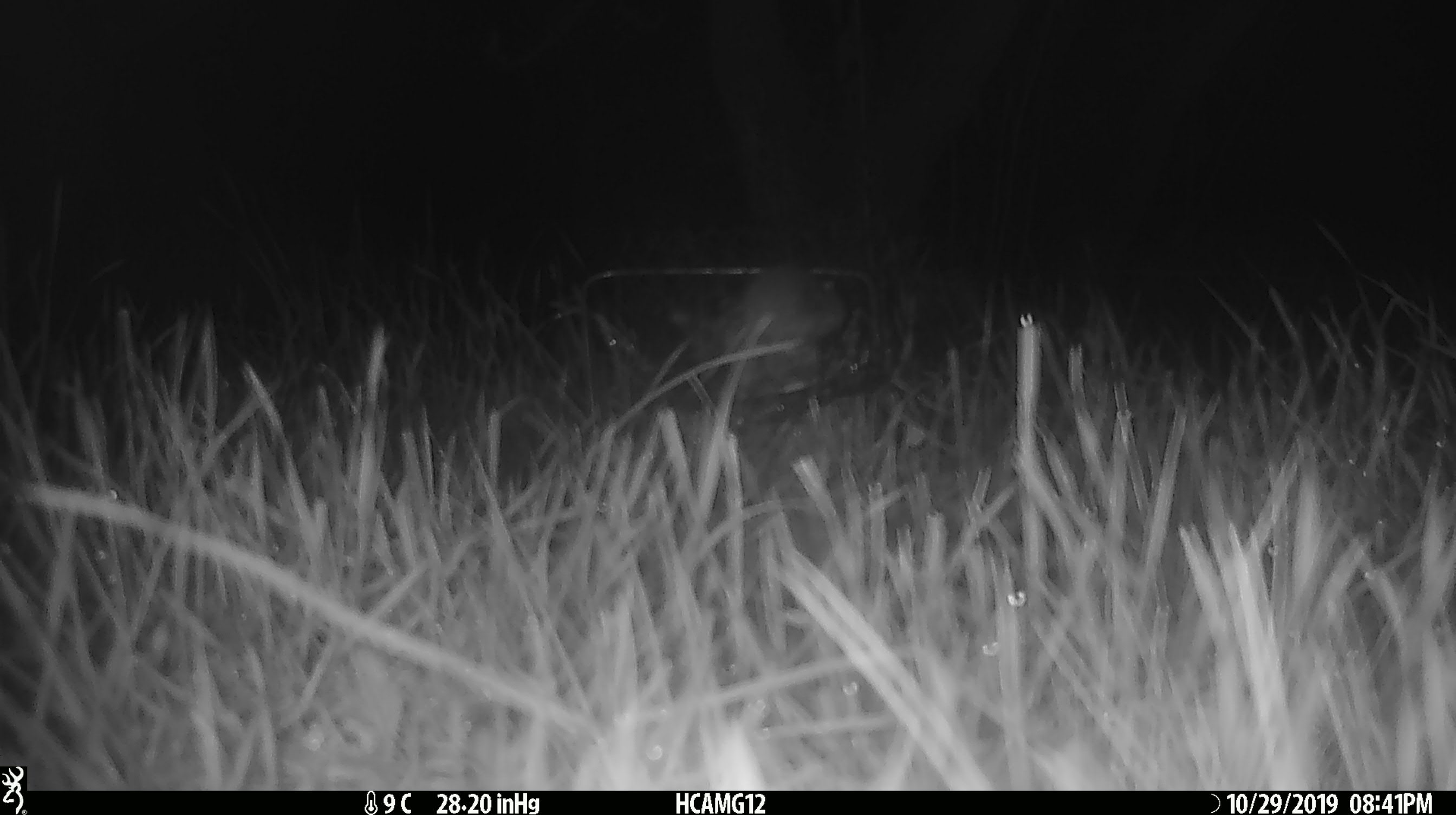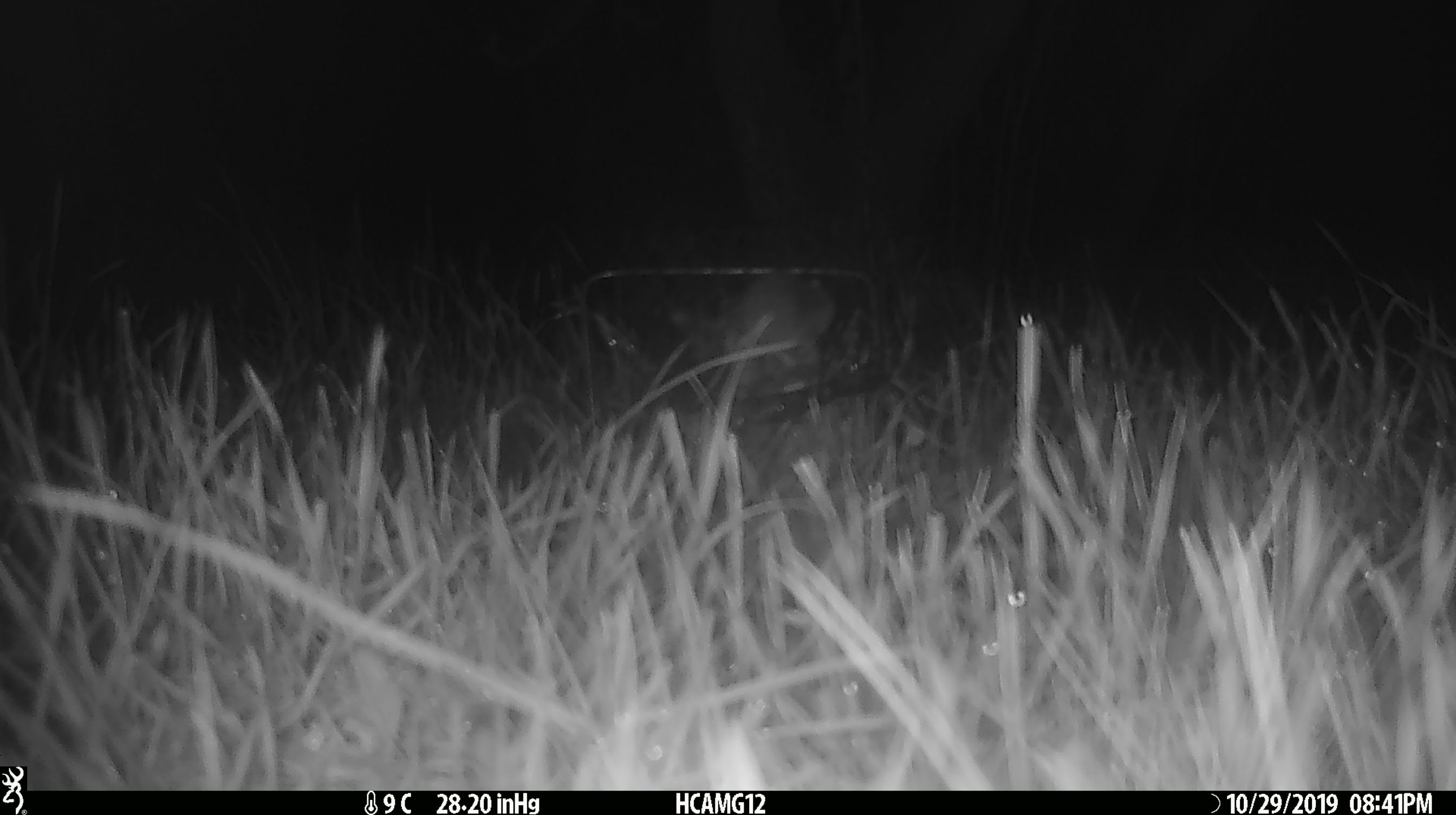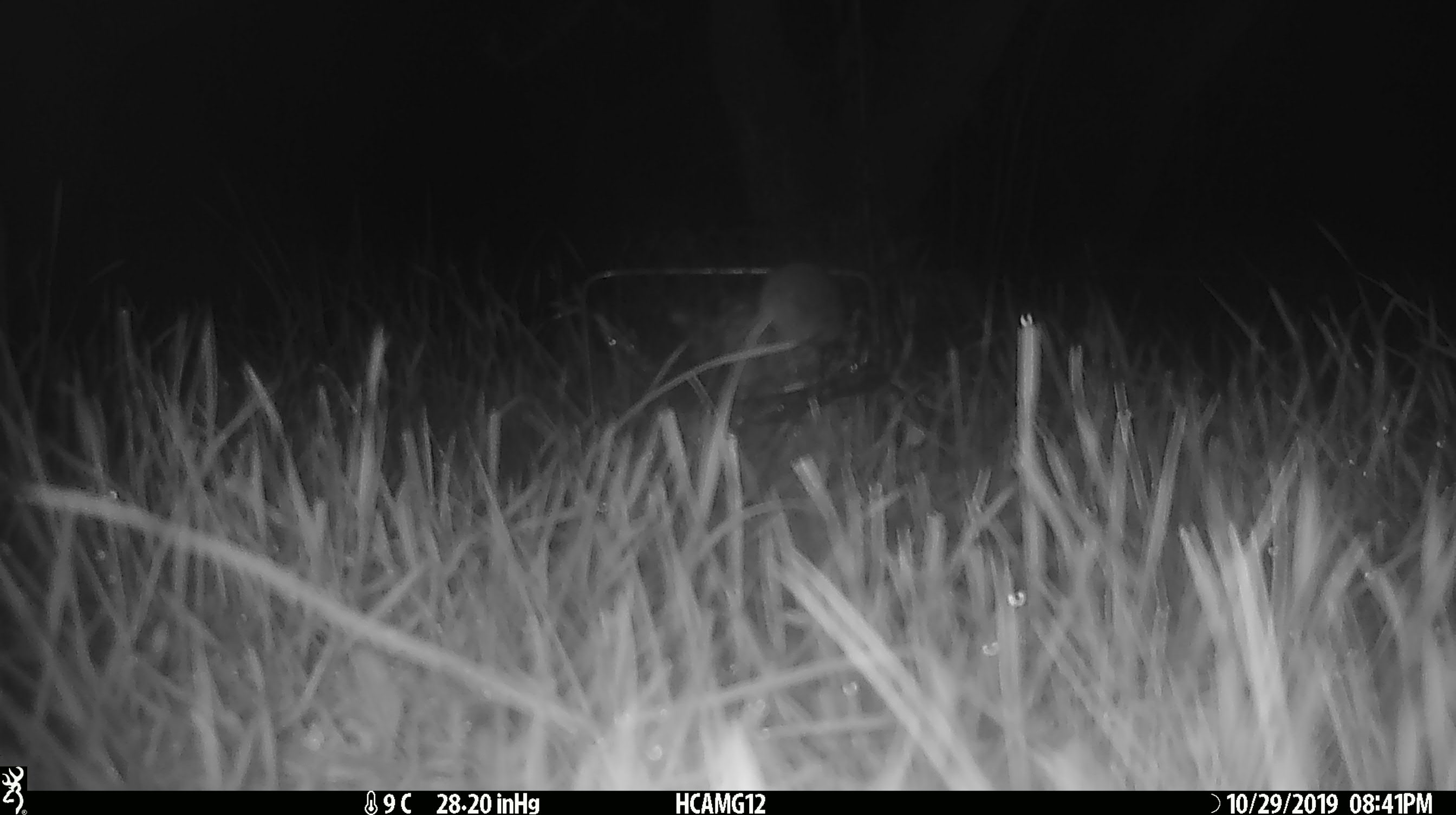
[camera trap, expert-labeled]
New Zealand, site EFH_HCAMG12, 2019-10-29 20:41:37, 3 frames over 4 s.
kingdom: Animalia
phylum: Chordata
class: Mammalia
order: Rodentia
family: Muridae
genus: Mus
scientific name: Mus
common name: mouse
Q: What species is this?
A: Mouse (Mus).